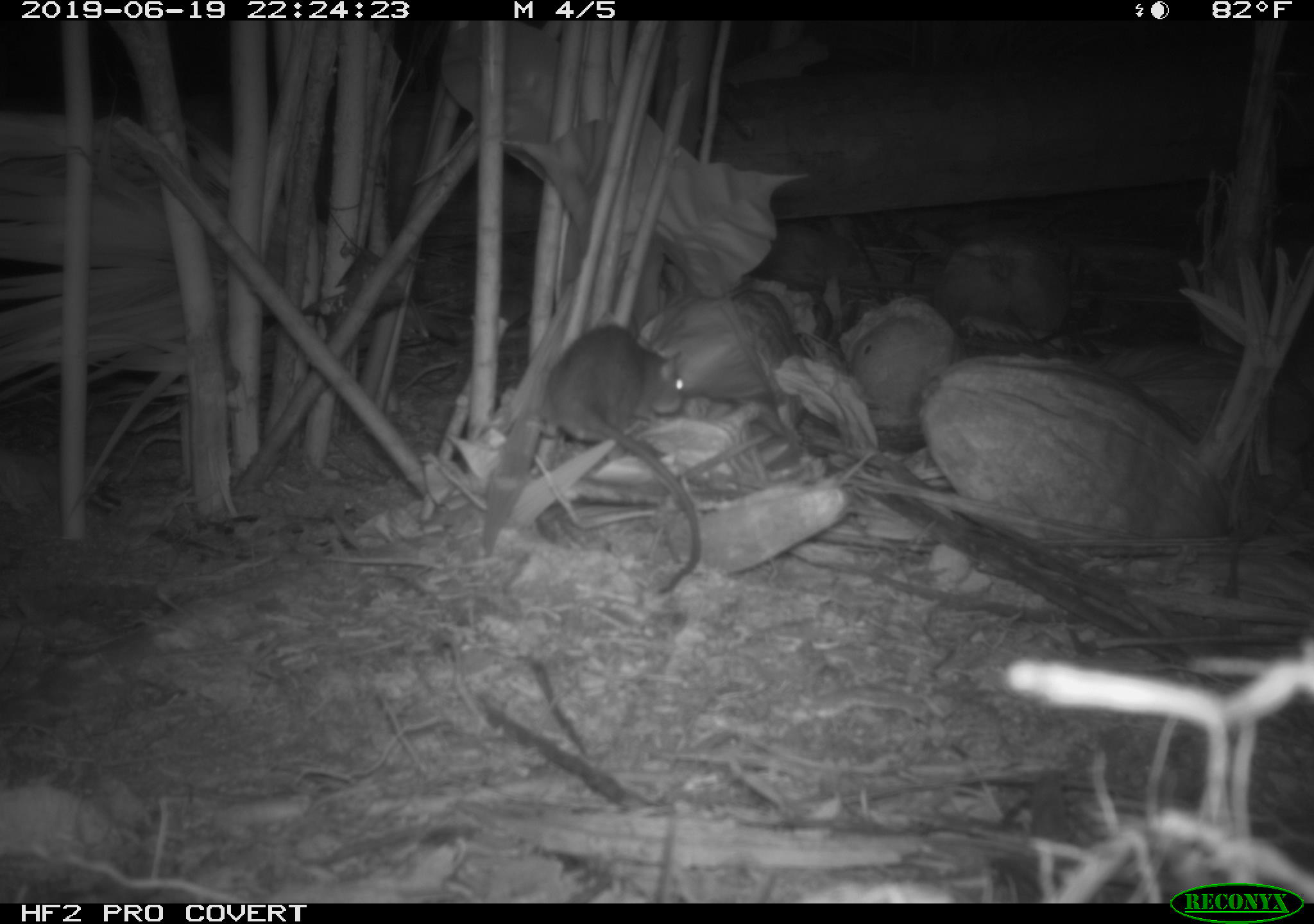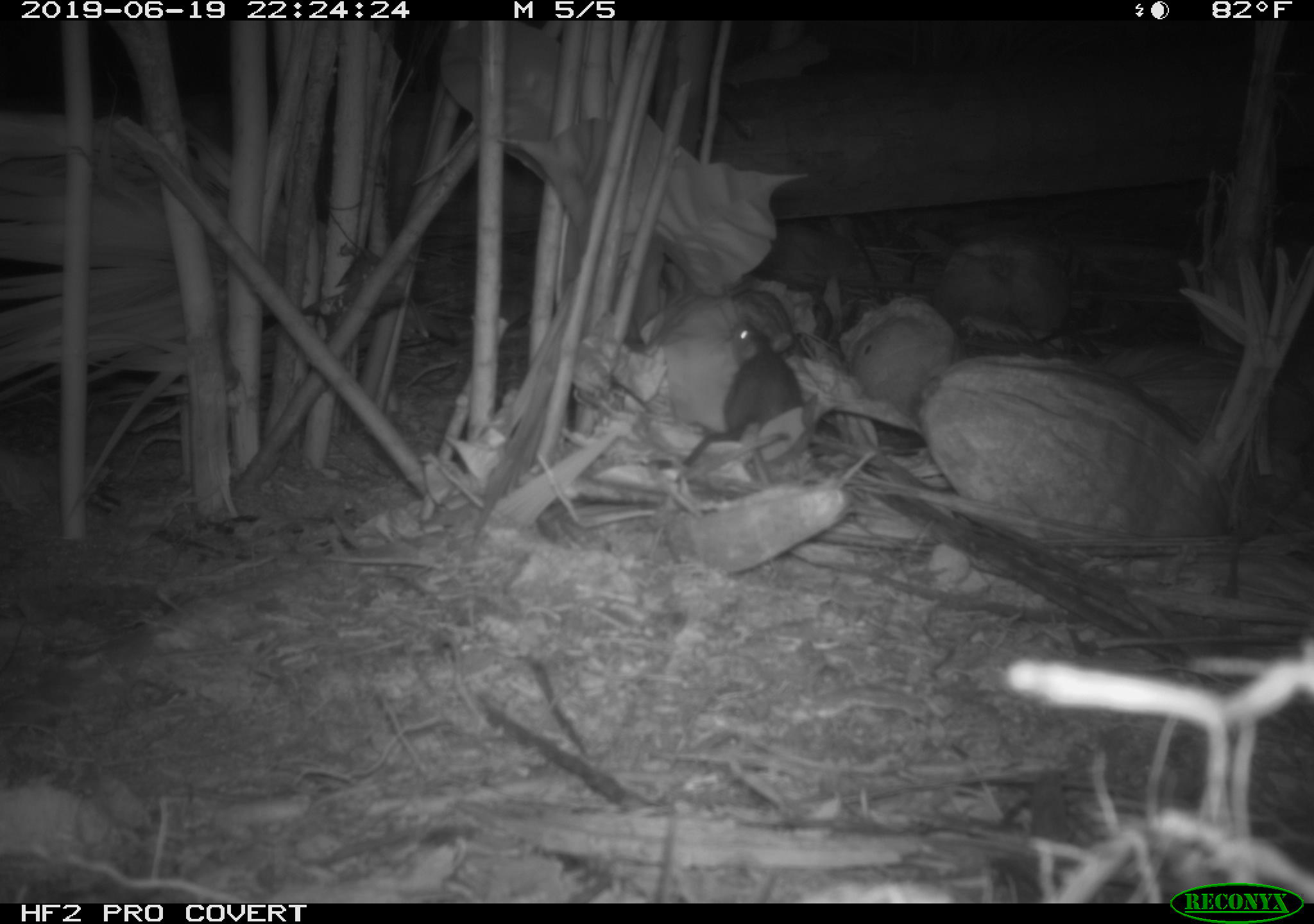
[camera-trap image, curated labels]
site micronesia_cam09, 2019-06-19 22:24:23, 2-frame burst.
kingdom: Animalia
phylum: Chordata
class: Mammalia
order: Rodentia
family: Muridae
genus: Rattus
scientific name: Rattus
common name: rat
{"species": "rat (Rattus)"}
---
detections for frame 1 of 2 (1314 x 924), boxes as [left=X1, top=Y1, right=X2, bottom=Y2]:
rat: [left=507, top=317, right=698, bottom=567]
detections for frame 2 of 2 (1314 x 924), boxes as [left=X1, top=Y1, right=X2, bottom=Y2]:
rat: [left=673, top=305, right=813, bottom=475]